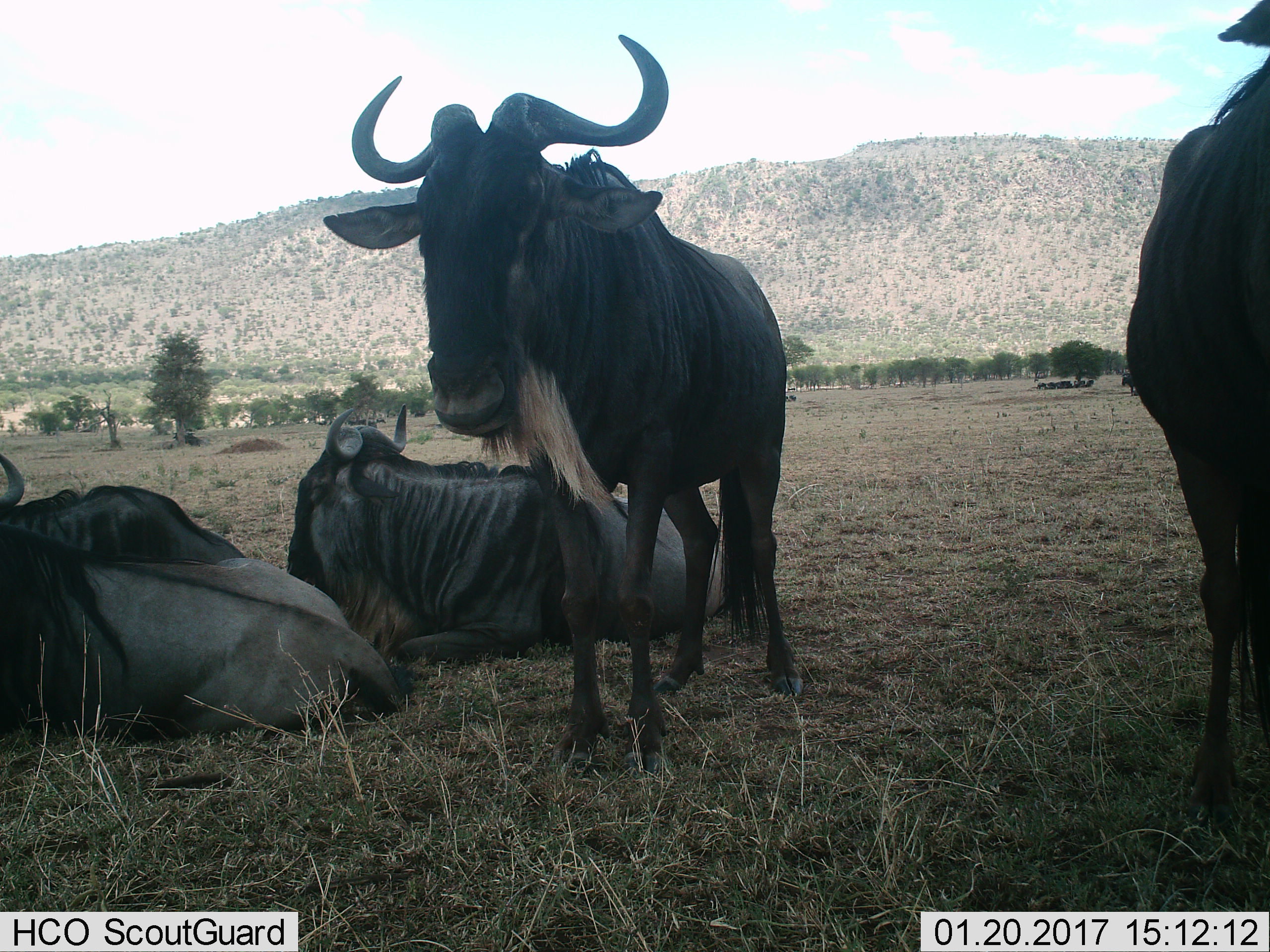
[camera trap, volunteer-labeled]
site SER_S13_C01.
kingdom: Animalia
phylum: Chordata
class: Mammalia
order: Artiodactyla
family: Bovidae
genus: Connochaetes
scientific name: Connochaetes taurinus taurinus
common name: blue wildebeest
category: wildebeestblue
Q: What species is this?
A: Wildebeestblue (blue wildebeest) (Connochaetes taurinus taurinus).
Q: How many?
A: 11-50.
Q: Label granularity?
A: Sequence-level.